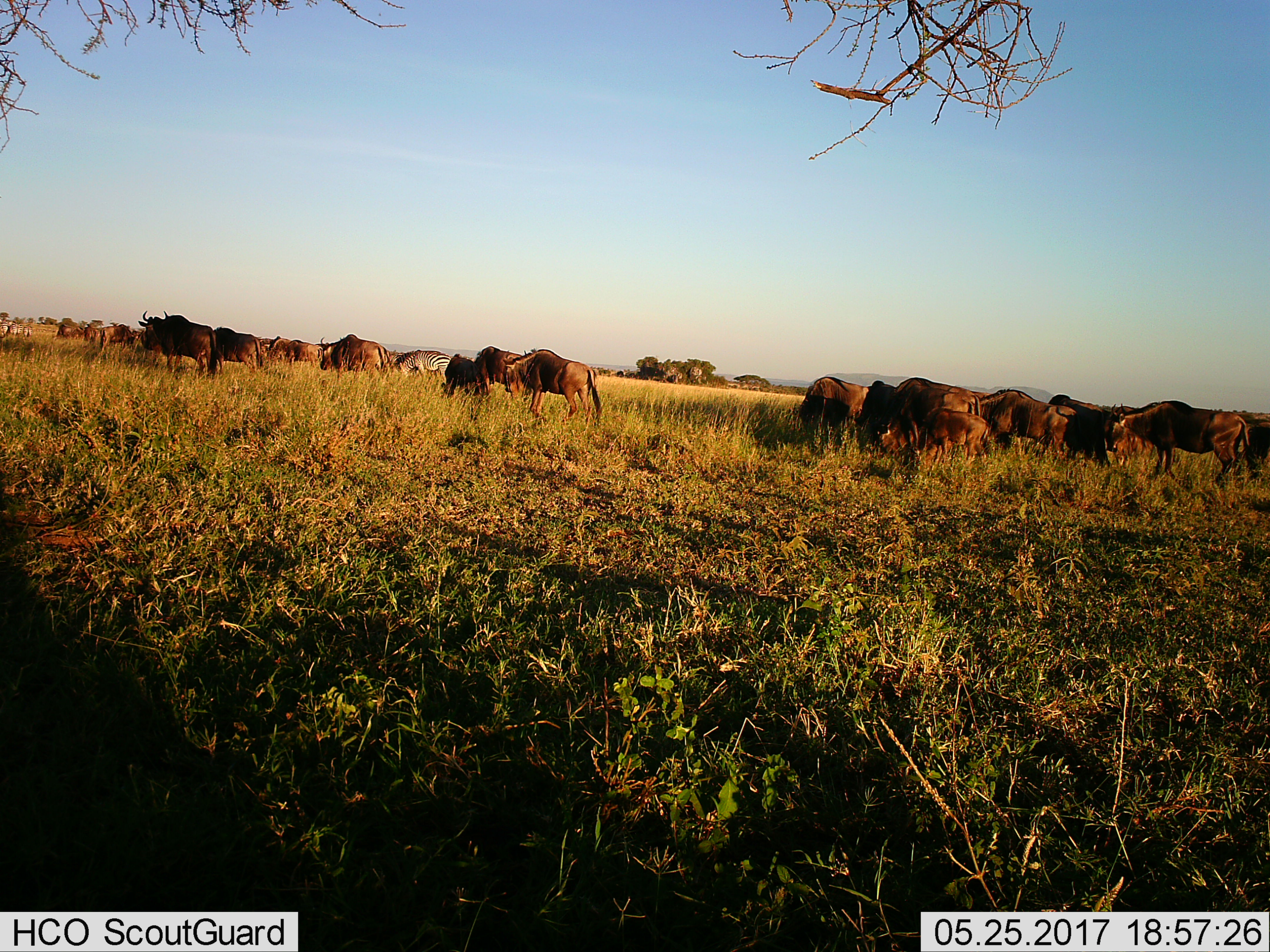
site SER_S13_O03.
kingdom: Animalia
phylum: Chordata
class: Mammalia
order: Artiodactyla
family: Bovidae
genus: Connochaetes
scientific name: Connochaetes taurinus taurinus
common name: blue wildebeest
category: wildebeestblue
Wildebeestblue (blue wildebeest) (Connochaetes taurinus taurinus), count 11-50. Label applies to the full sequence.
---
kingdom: Animalia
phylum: Chordata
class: Mammalia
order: Perissodactyla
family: Equidae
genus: Equus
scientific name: Equus quagga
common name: plains zebra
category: zebraplains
Zebraplains (plains zebra) (Equus quagga), count 4. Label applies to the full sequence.